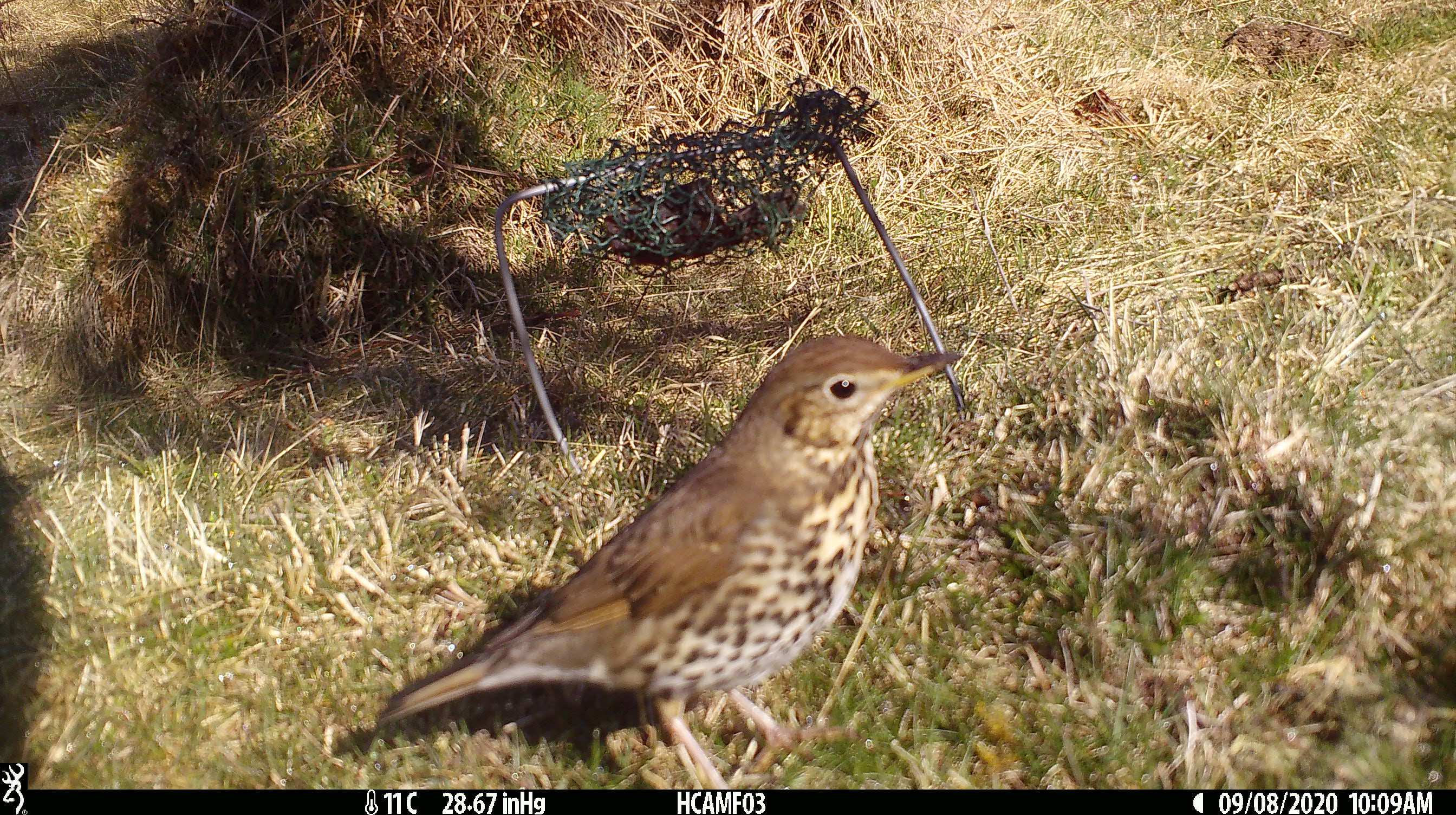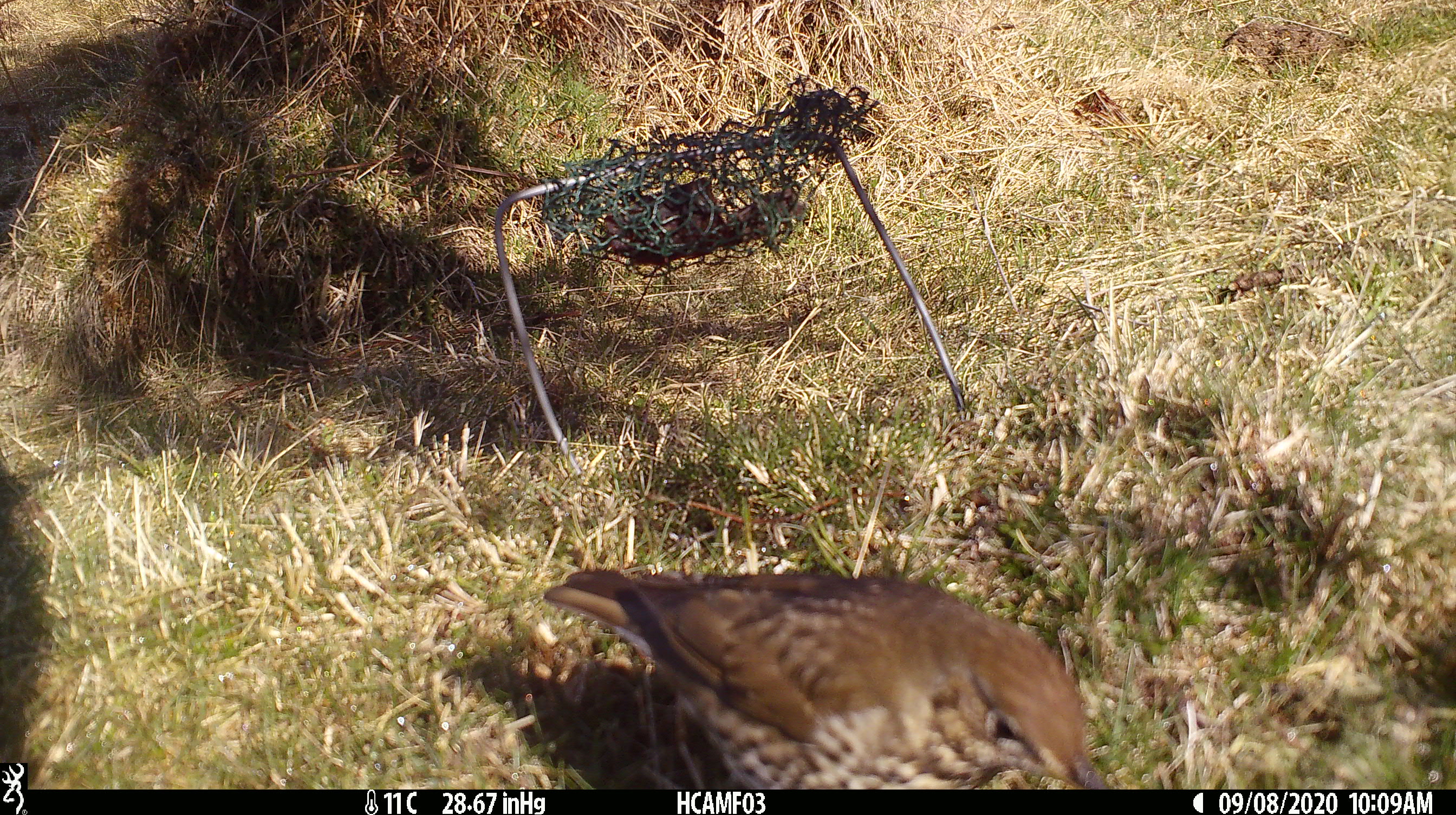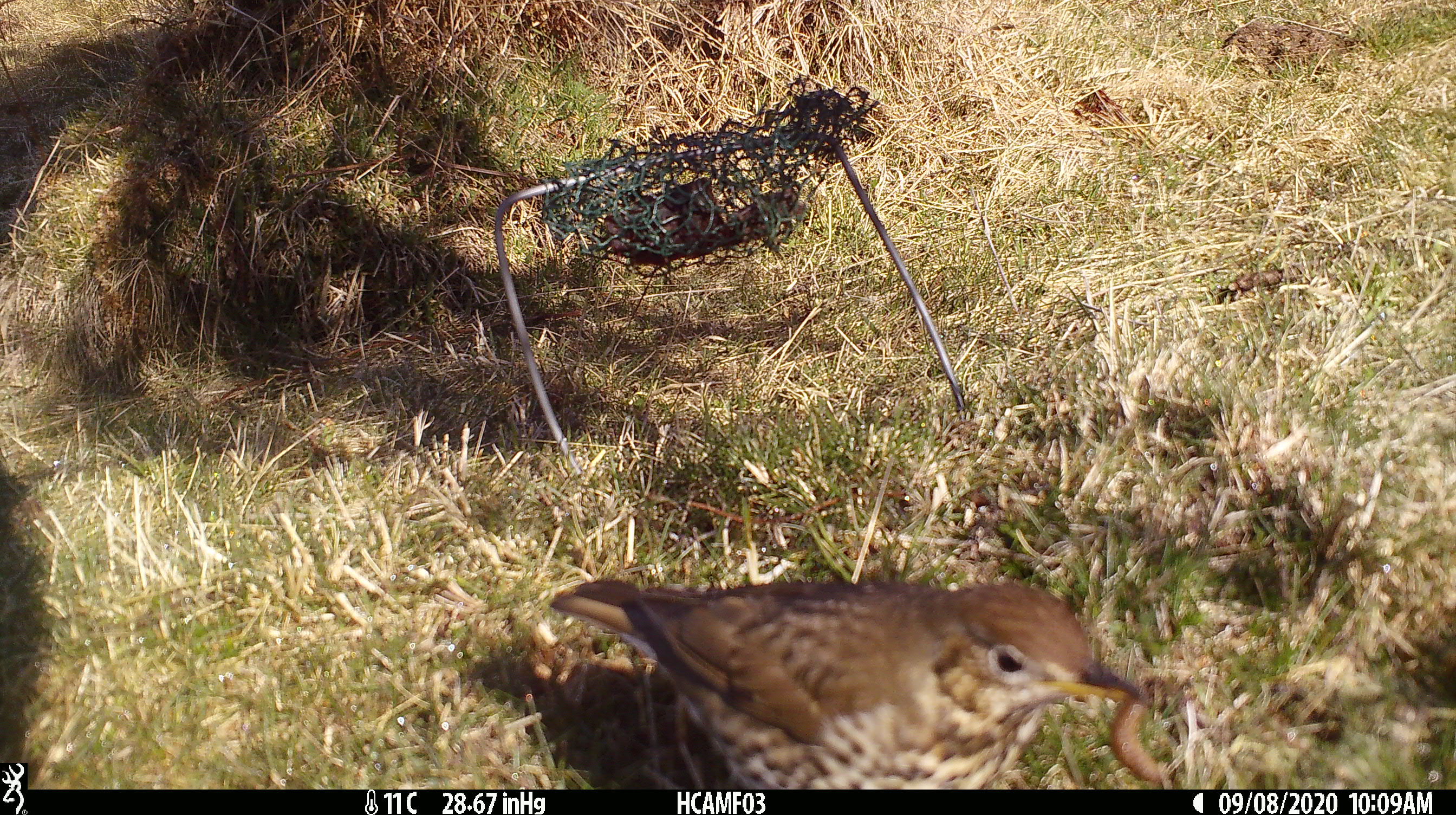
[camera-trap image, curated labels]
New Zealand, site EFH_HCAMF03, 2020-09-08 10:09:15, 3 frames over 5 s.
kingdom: Animalia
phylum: Chordata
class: Aves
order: Passeriformes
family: Turdidae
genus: Turdus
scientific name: Turdus philomelos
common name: song thrush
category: thrush